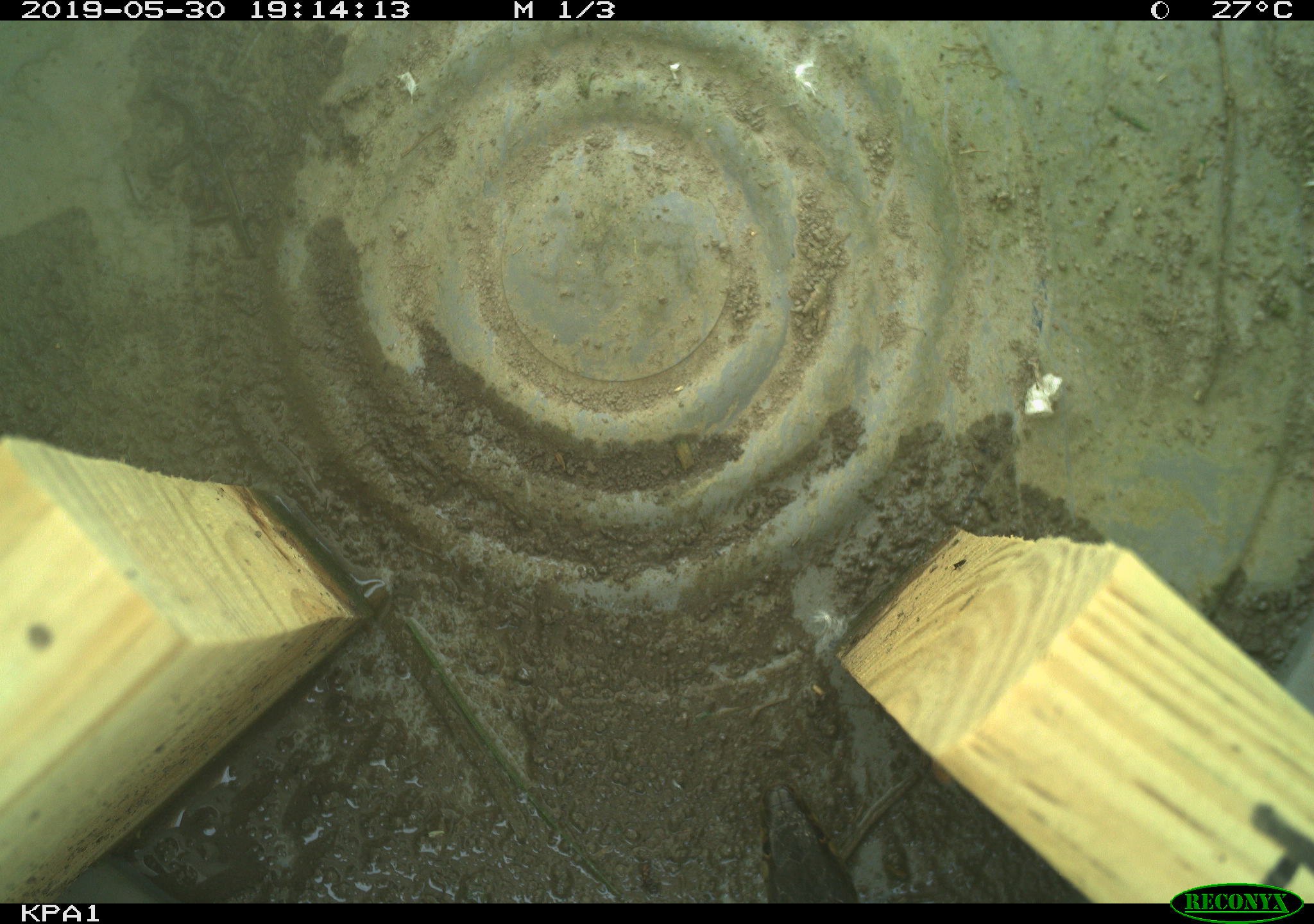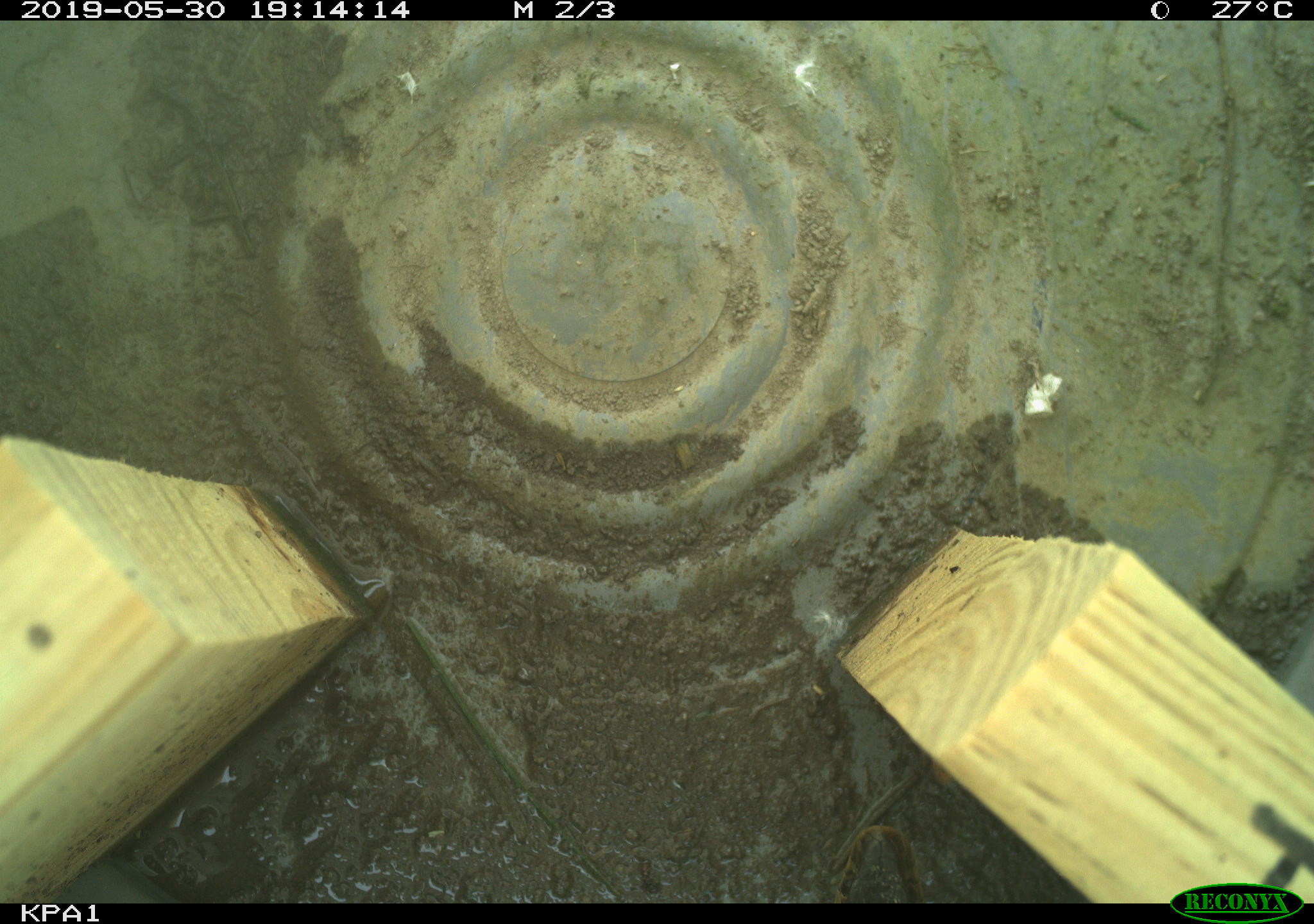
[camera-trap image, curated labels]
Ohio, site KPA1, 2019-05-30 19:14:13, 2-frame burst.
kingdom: Animalia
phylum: Chordata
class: Reptilia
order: Squamata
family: Colubridae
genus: Thamnophis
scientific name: Thamnophis sirtalis sirtalis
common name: eastern gartersnake